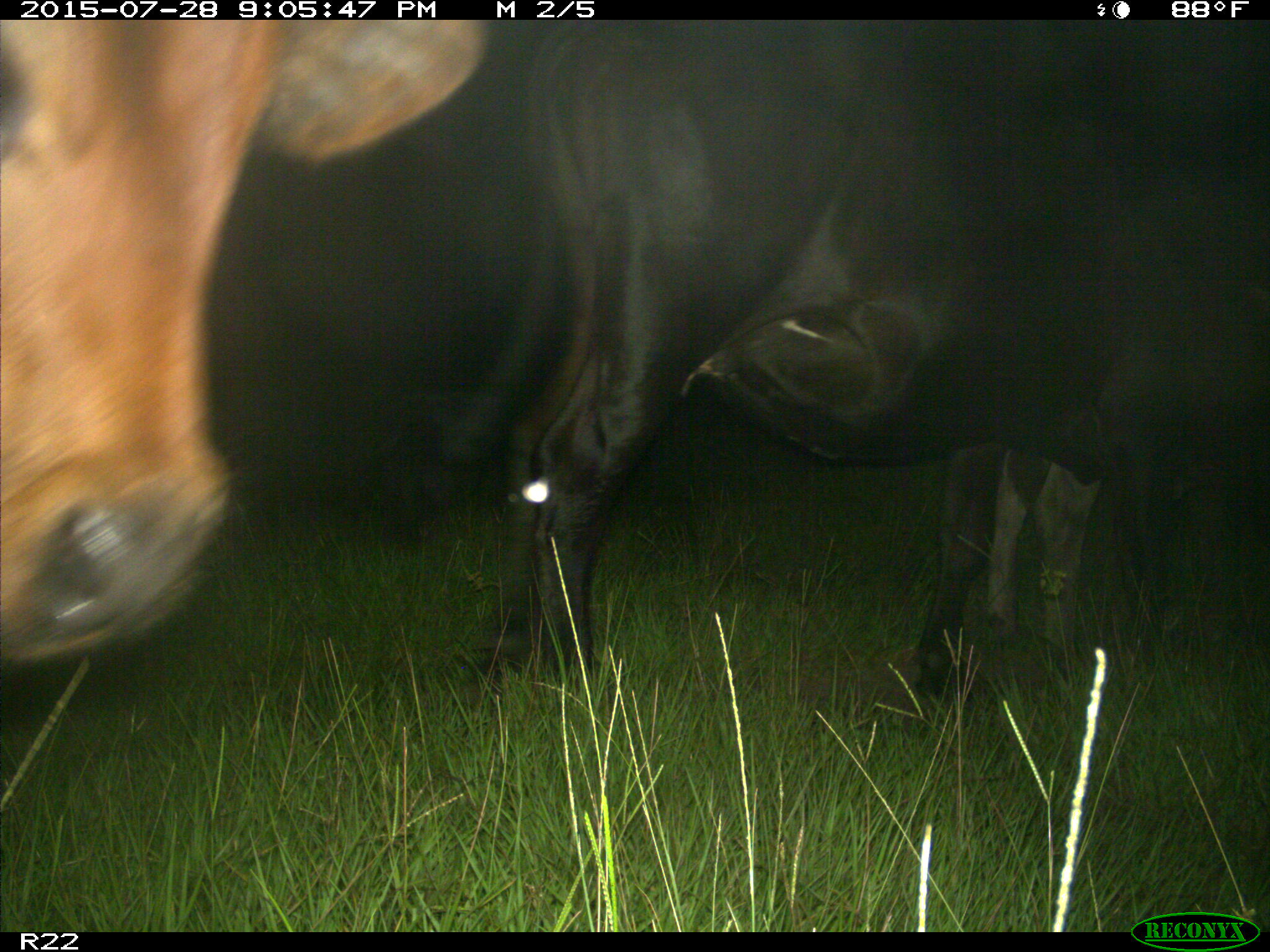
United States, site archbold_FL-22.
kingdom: Animalia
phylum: Chordata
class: Mammalia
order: Artiodactyla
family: Bovidae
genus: Bos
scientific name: Bos taurus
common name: domestic cow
Bos taurus (domestic cow).